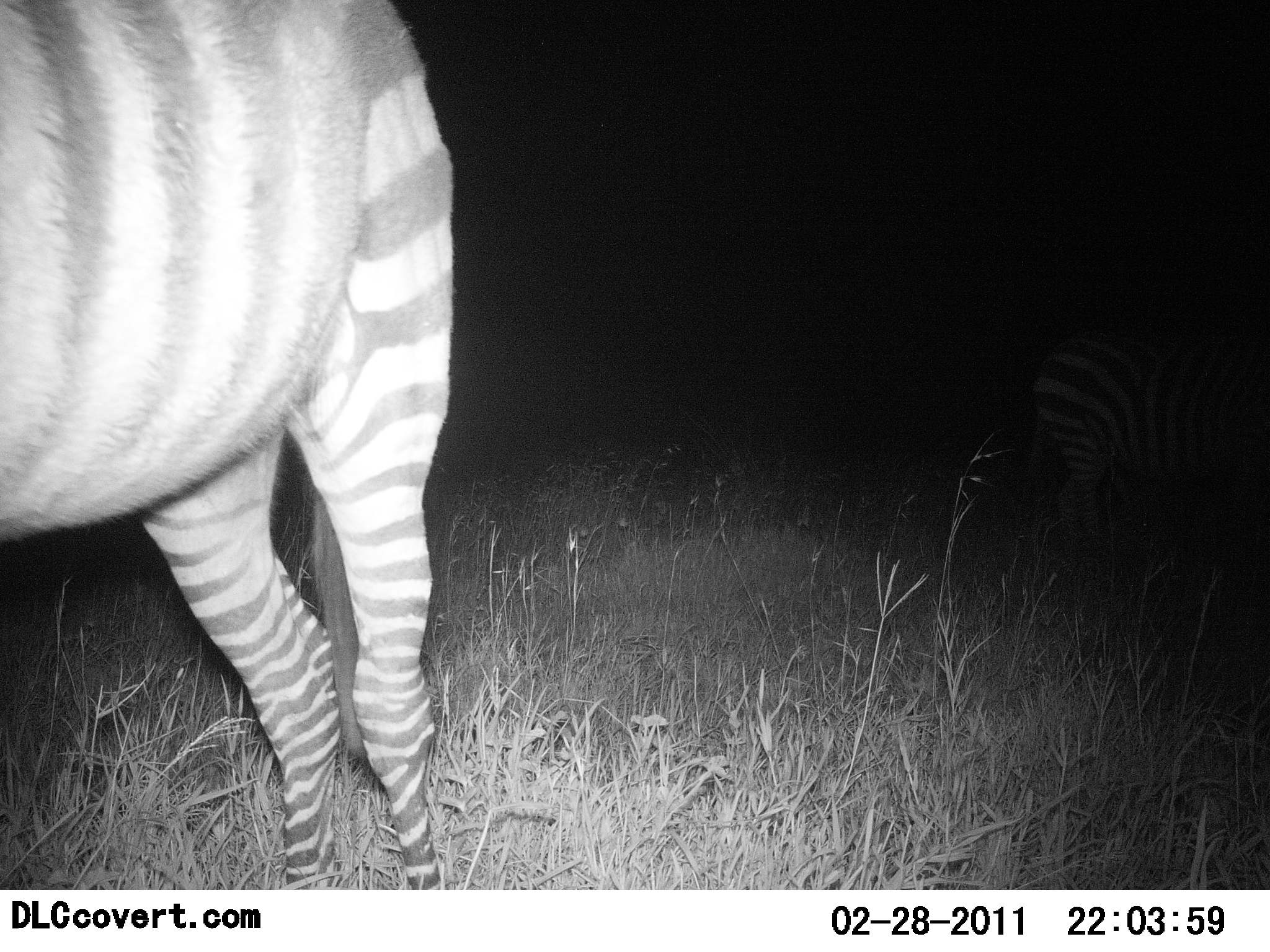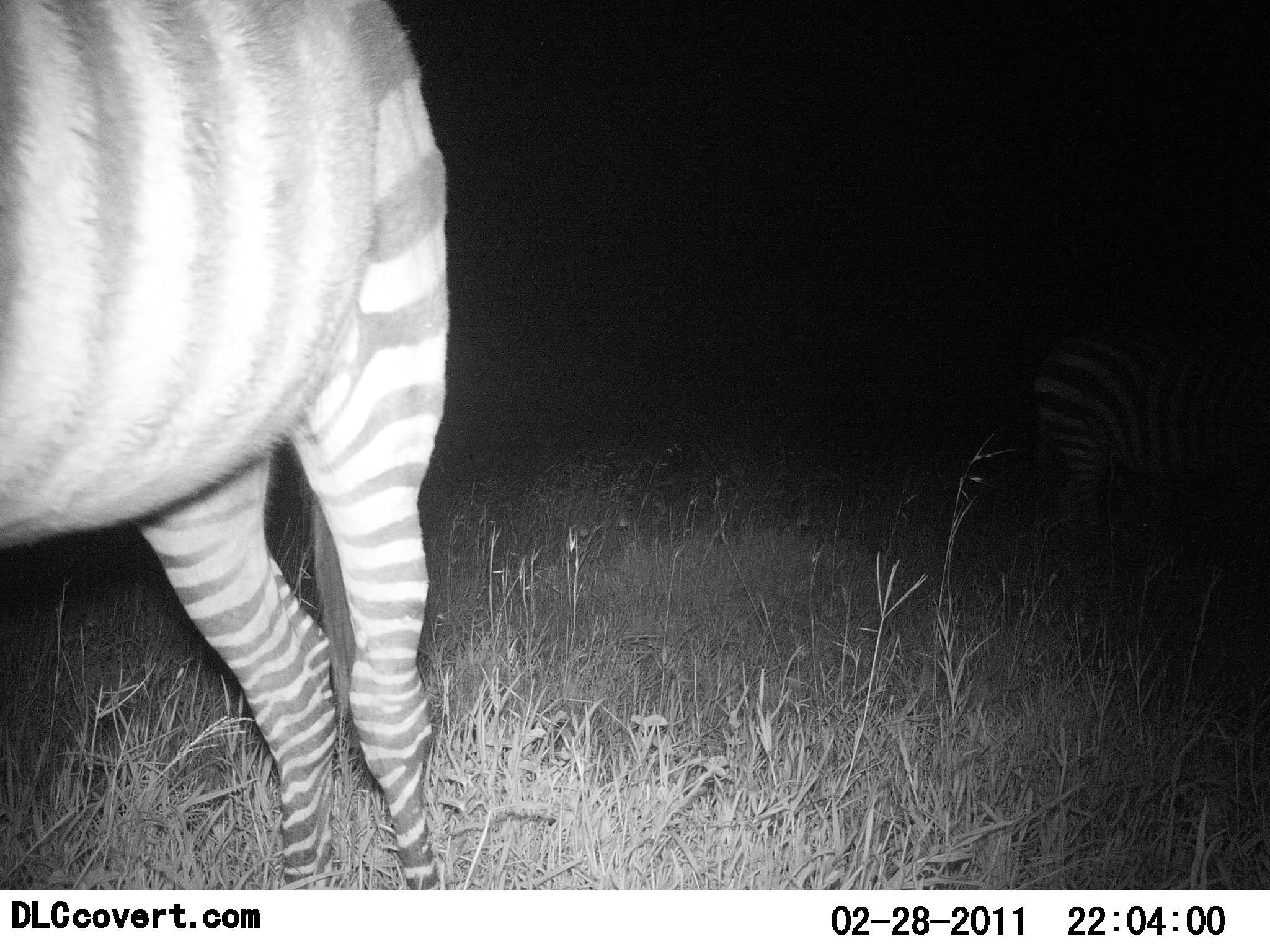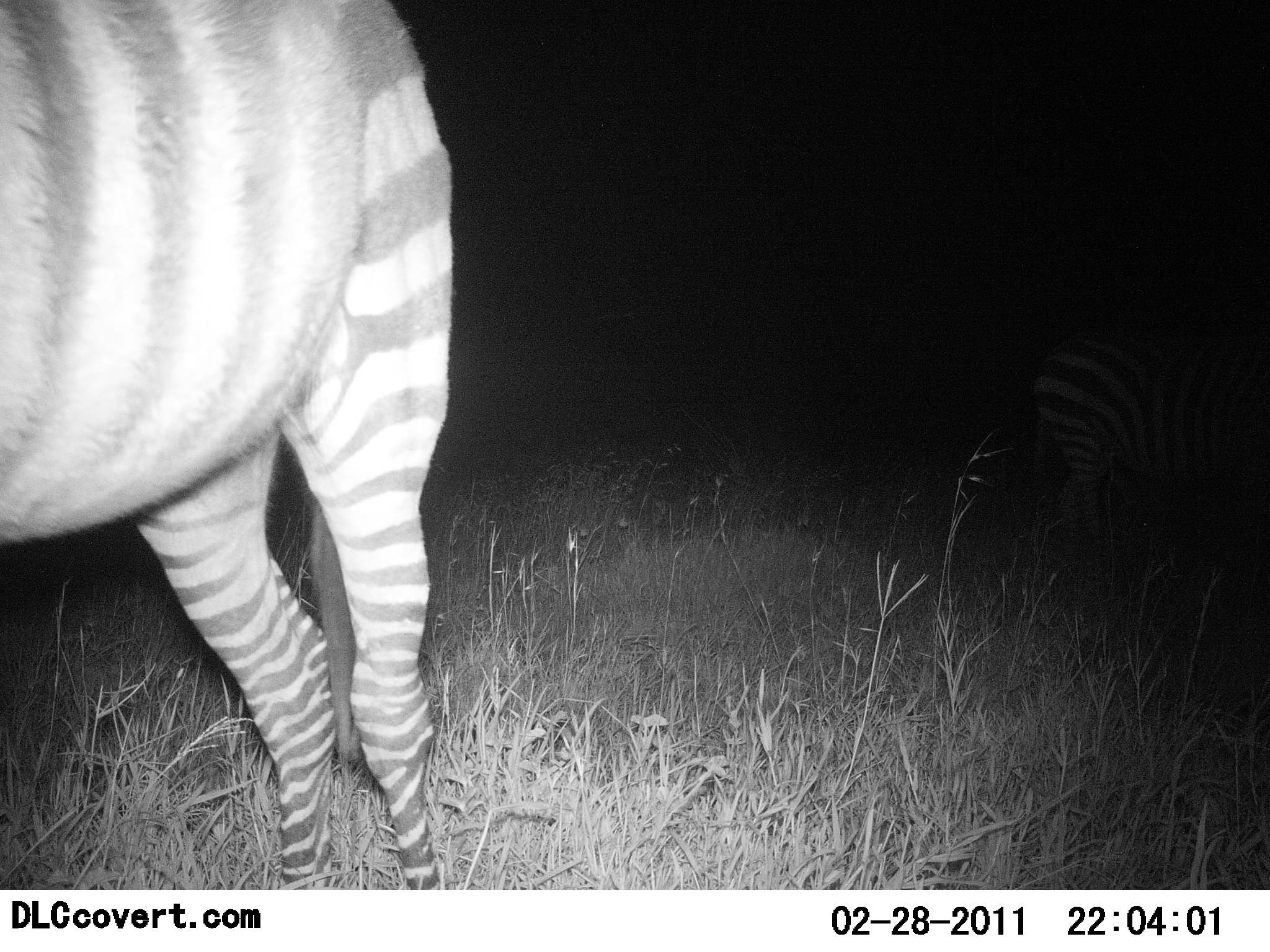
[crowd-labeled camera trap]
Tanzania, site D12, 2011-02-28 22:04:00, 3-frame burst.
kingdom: Animalia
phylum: Chordata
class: Mammalia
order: Perissodactyla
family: Equidae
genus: Equus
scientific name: Equus quagga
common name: plains zebra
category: zebra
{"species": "zebra (plains zebra) (Equus quagga)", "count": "2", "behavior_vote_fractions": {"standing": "91%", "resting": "9%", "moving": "0%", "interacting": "0%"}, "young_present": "0%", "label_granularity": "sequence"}